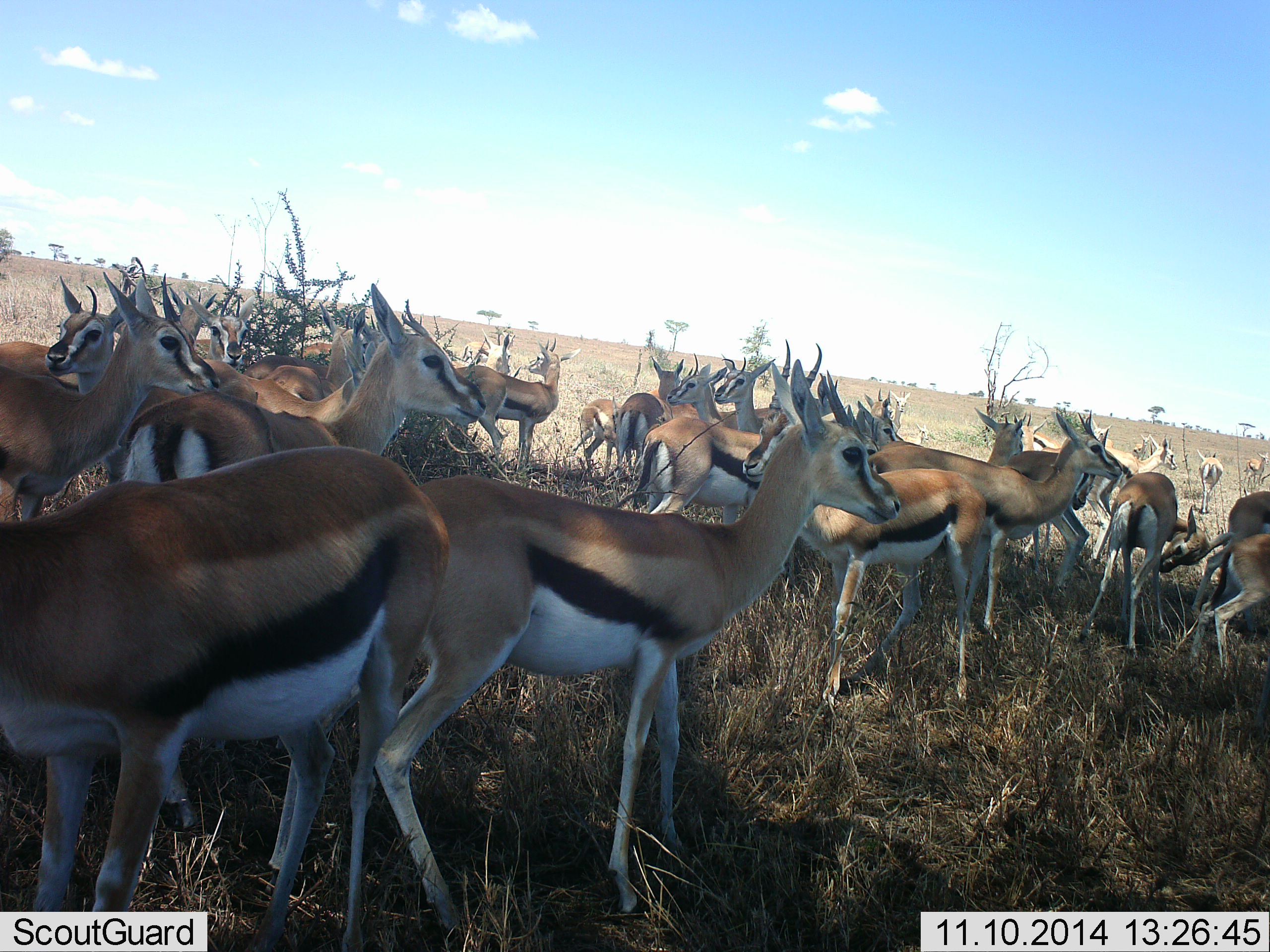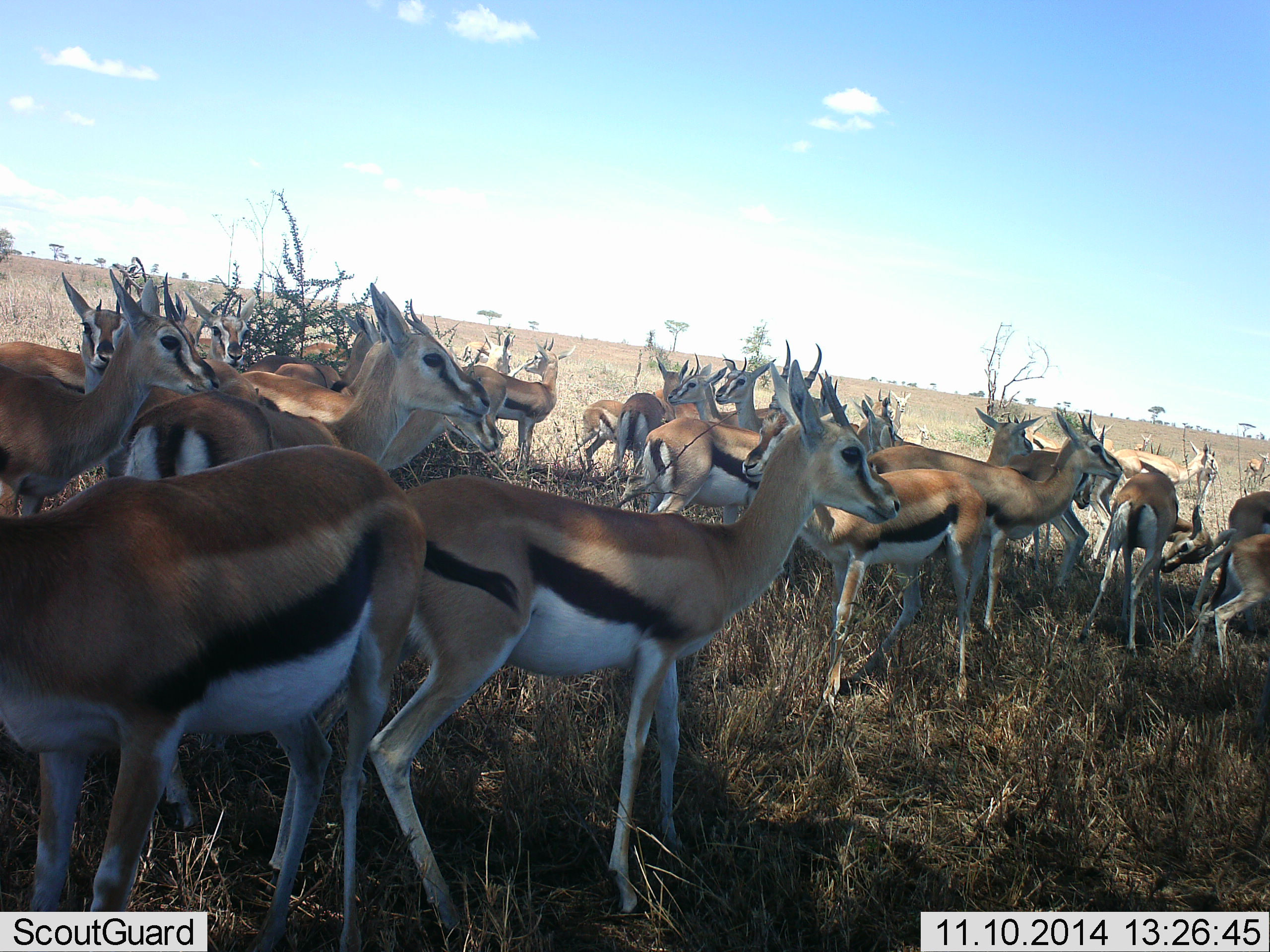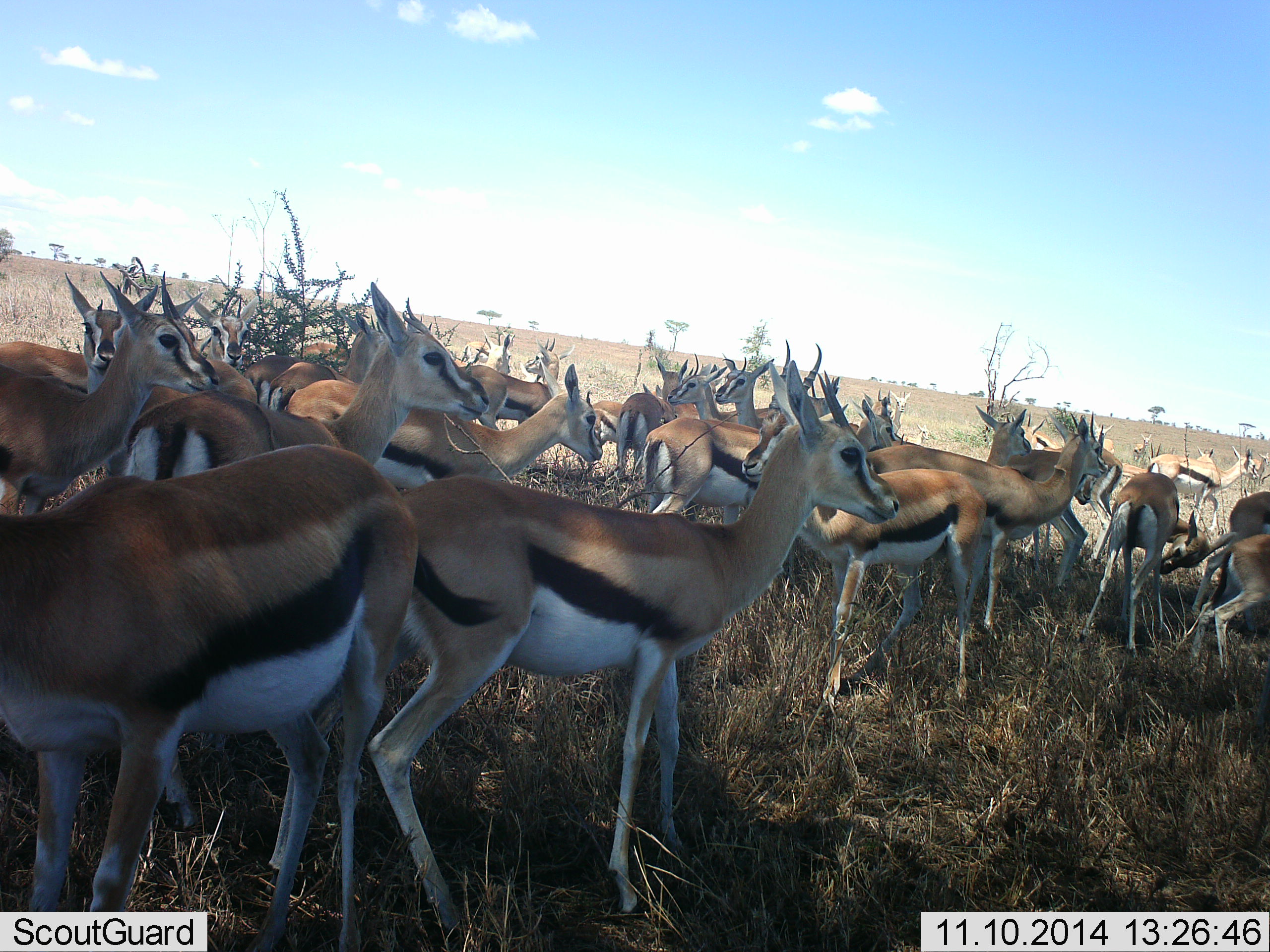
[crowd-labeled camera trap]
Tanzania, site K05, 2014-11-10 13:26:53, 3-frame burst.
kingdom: Animalia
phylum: Chordata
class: Mammalia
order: Artiodactyla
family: Bovidae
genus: Eudorcas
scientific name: Eudorcas thomsonii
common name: thomson's gazelle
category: gazellethomsons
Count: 11-50.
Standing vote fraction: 100%.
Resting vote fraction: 0%.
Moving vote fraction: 40%.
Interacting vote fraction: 0%.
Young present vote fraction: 0%.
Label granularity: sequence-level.